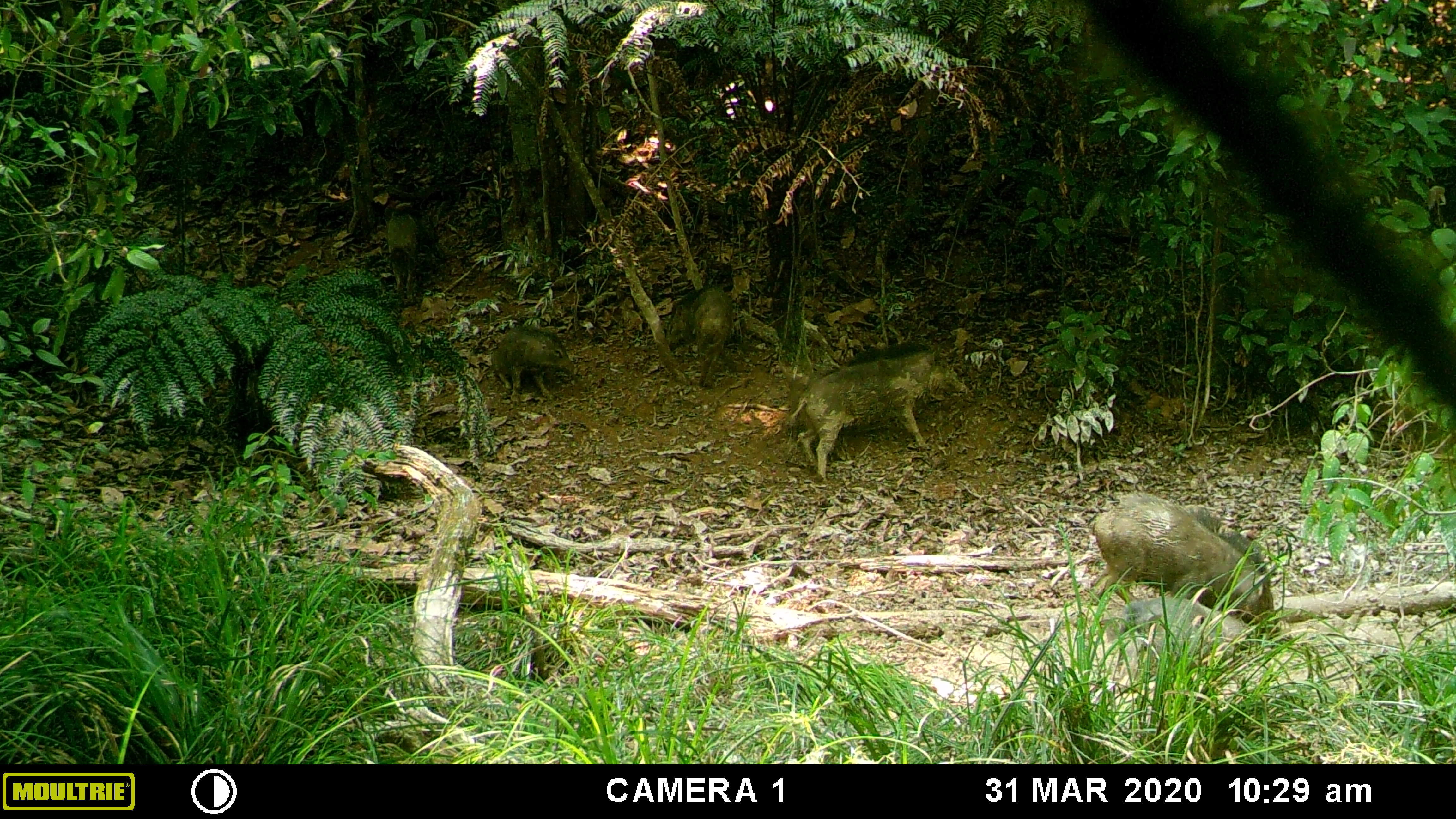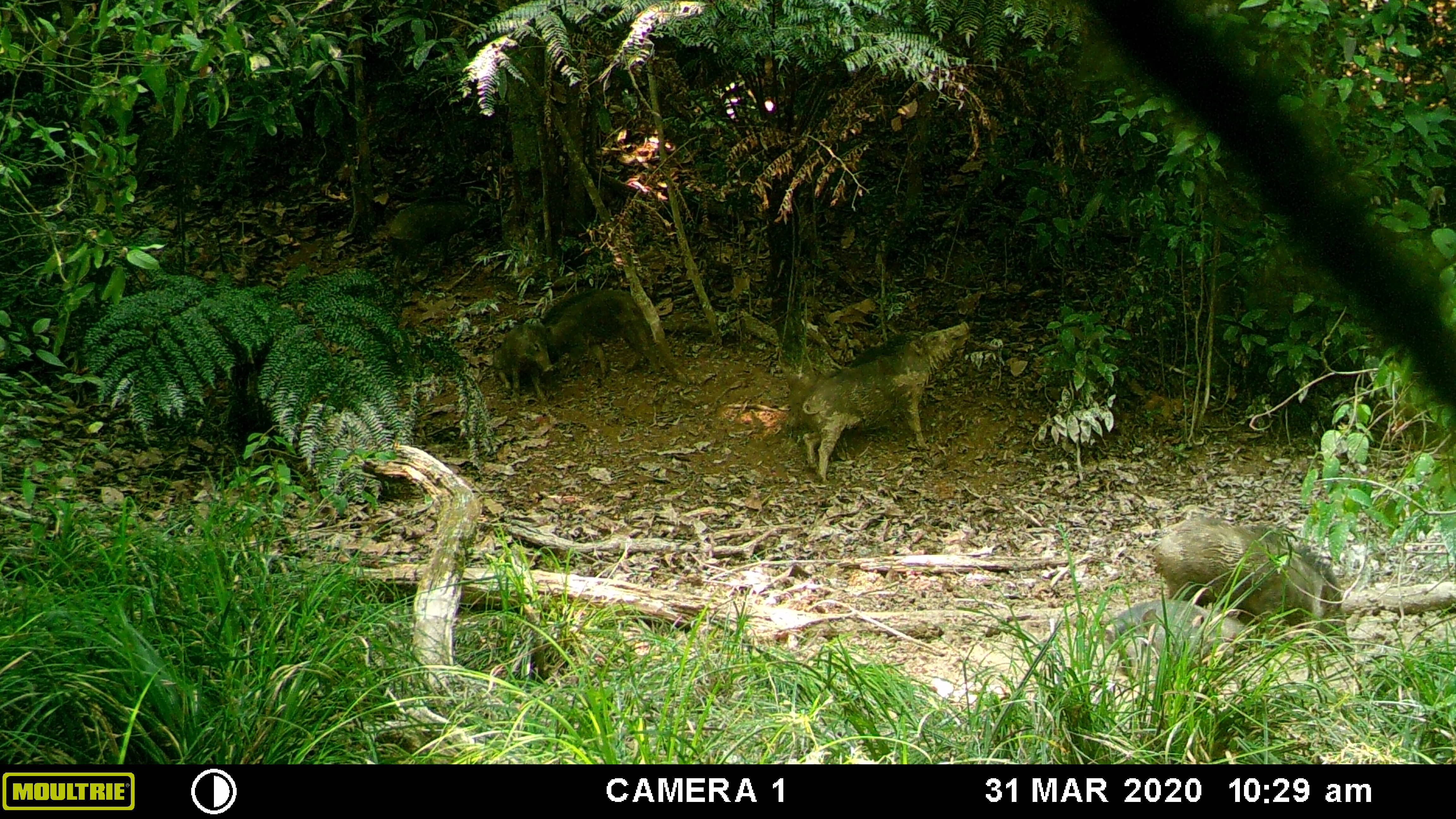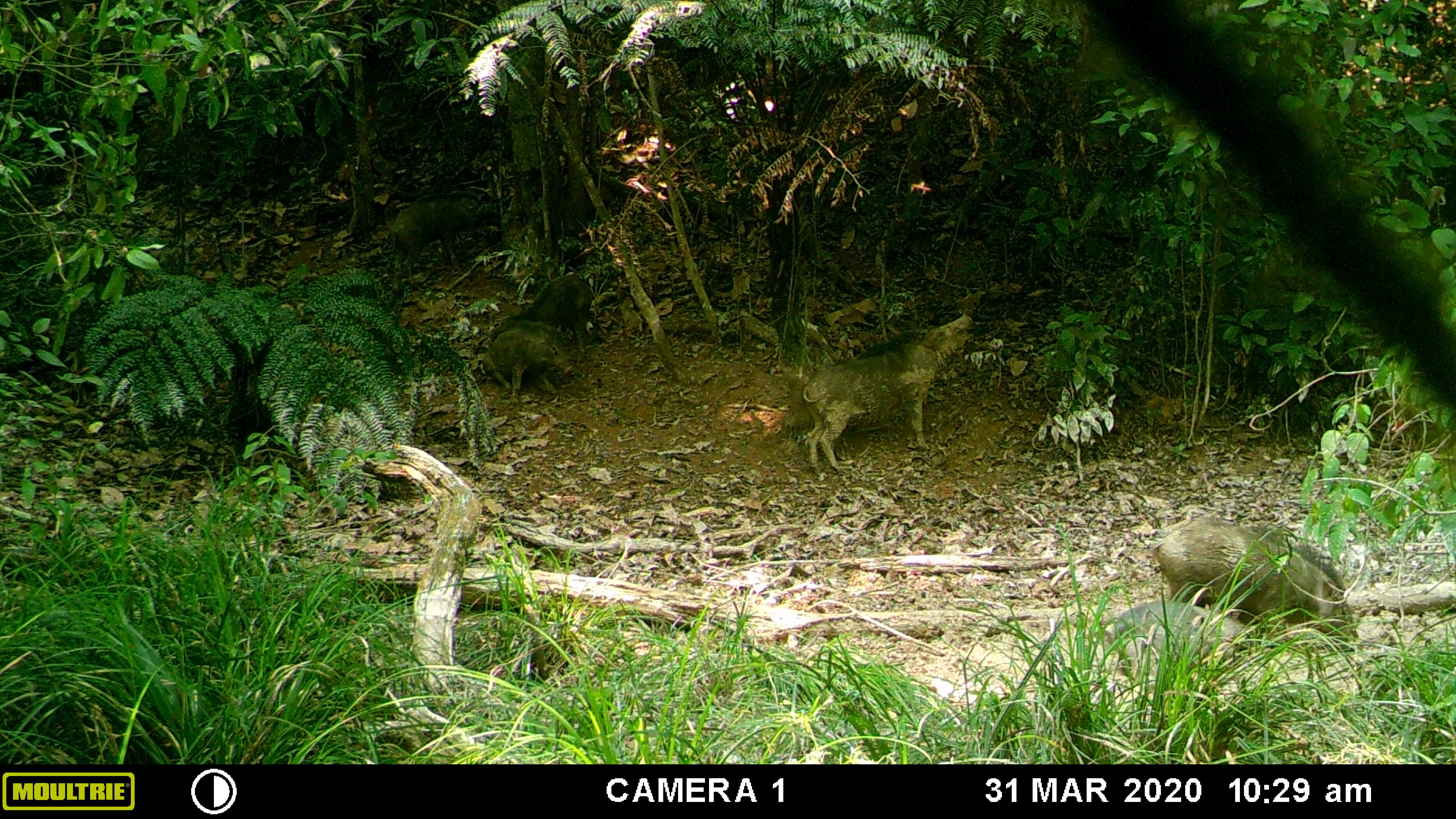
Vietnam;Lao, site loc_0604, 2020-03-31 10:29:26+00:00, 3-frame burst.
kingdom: Animalia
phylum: Chordata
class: Mammalia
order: Artiodactyla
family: Suidae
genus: Sus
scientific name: Sus scrofa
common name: eurasian wild pig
Eurasian wild pig (Sus scrofa). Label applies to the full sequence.